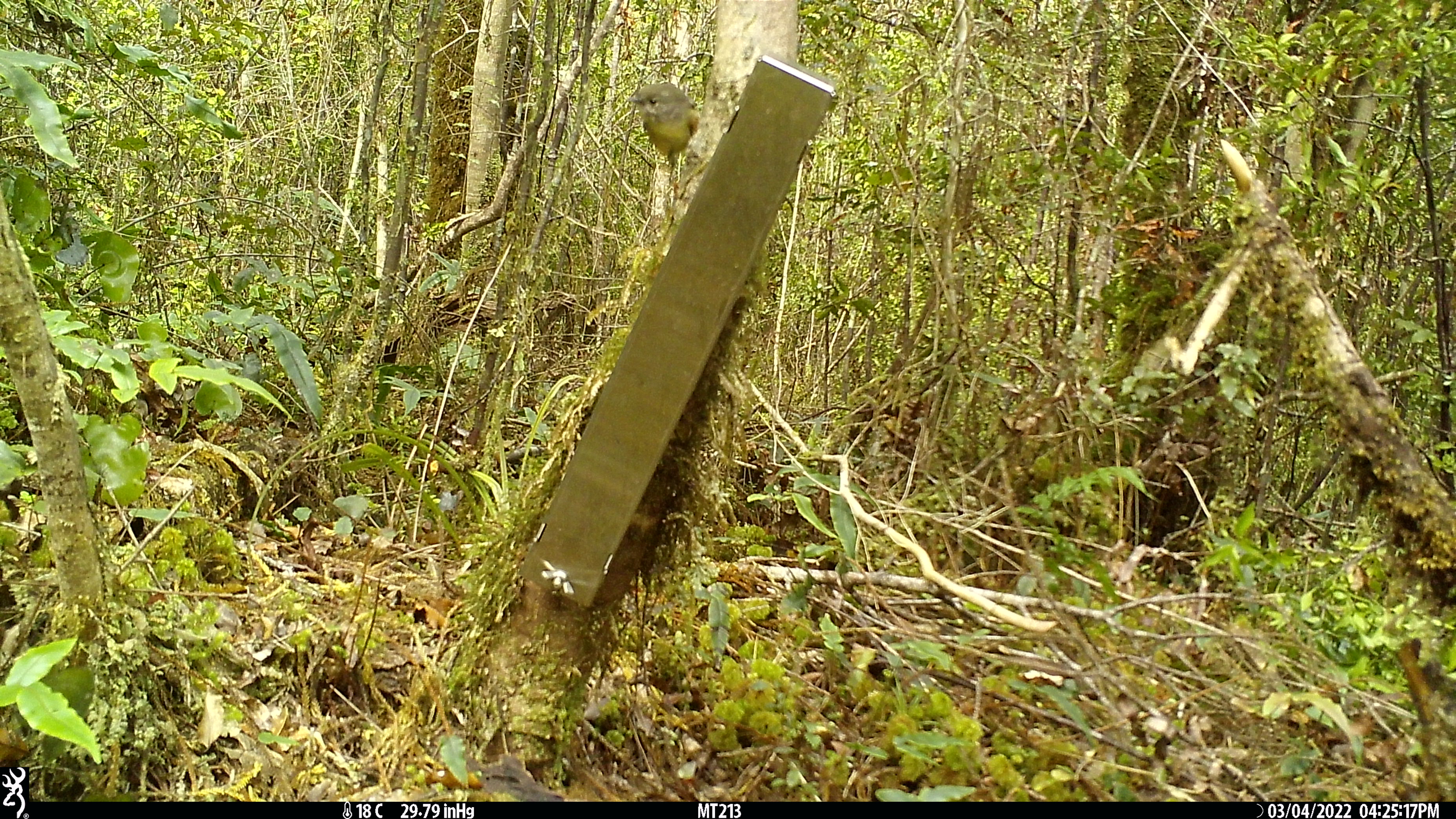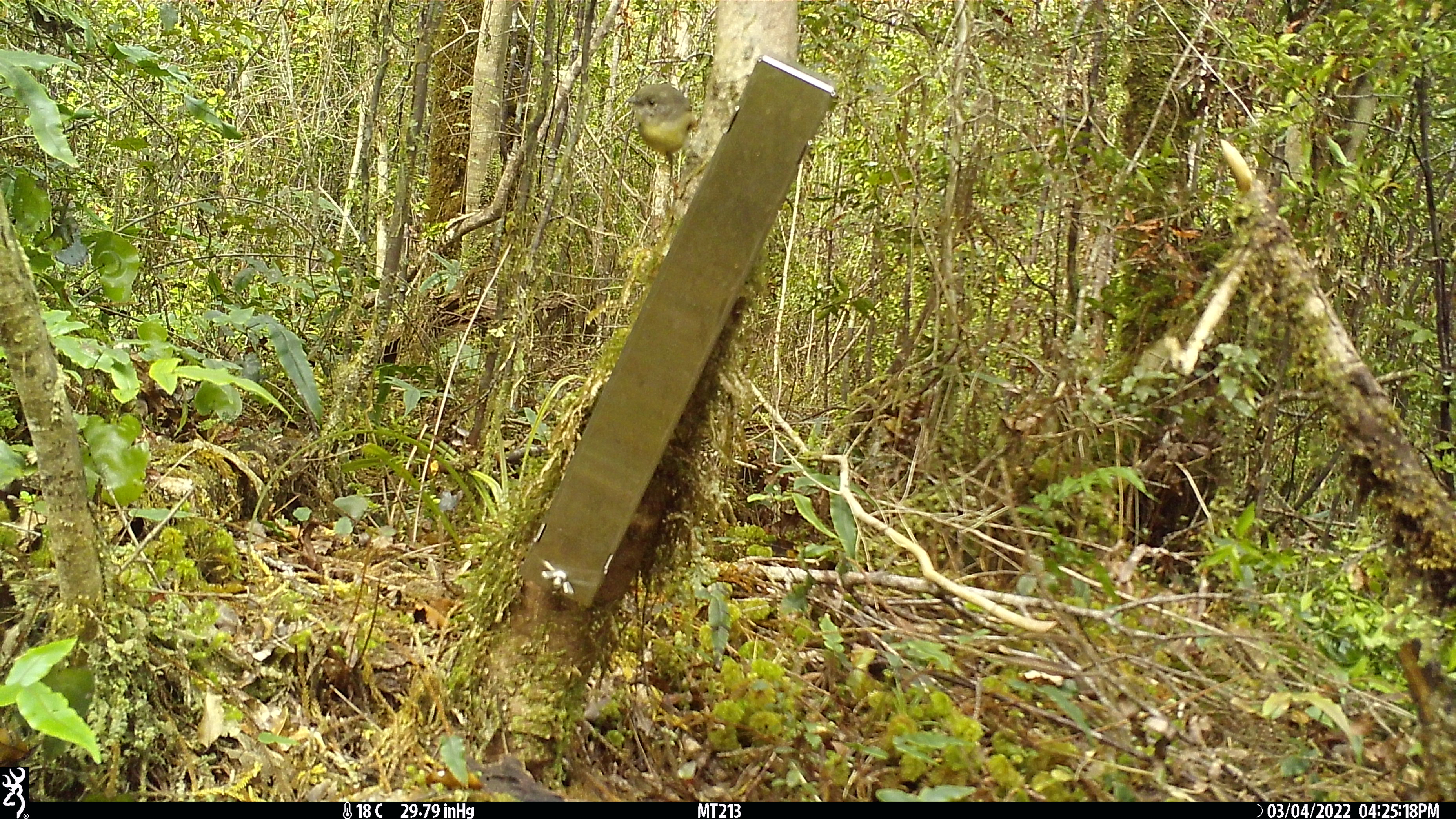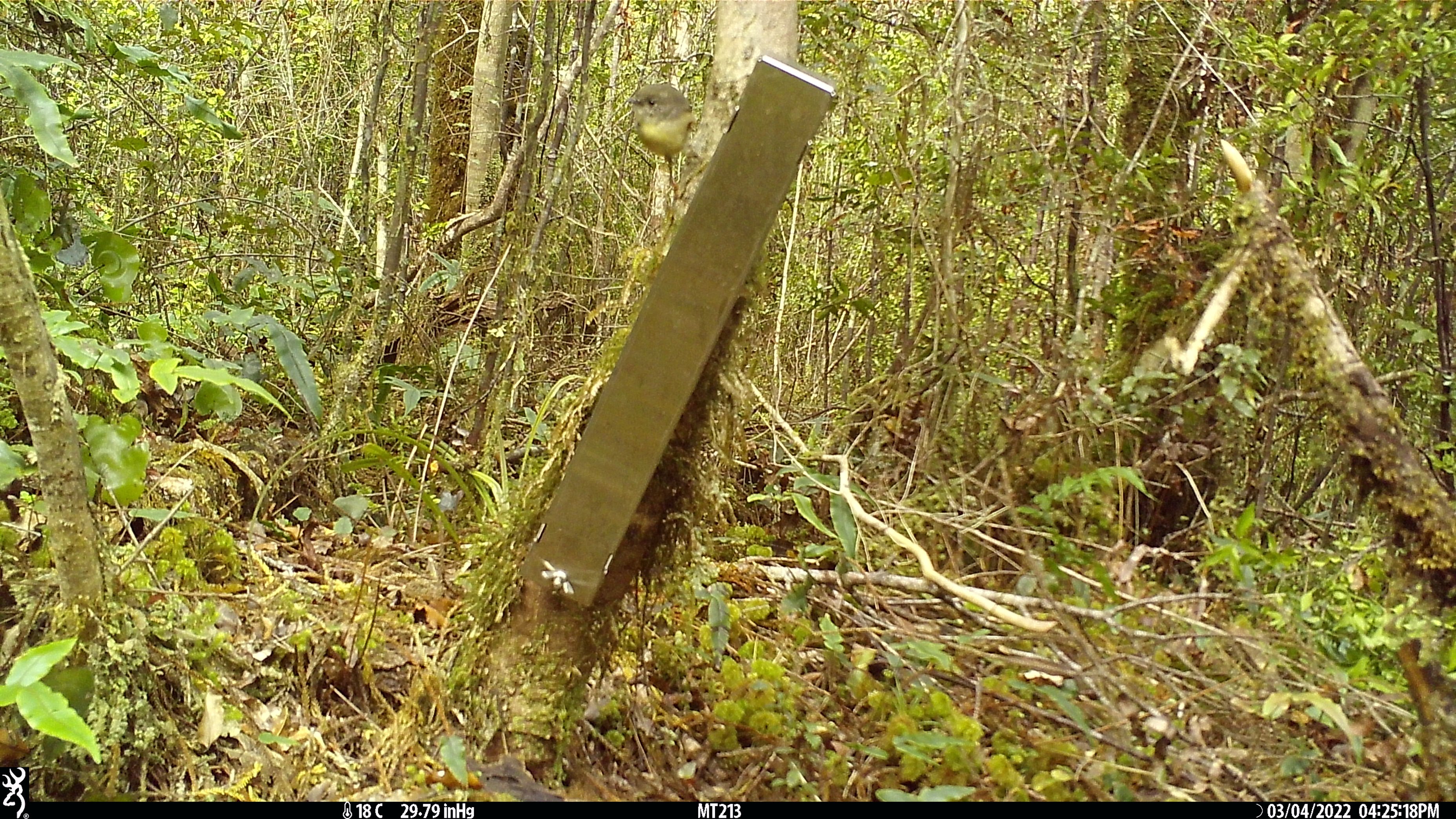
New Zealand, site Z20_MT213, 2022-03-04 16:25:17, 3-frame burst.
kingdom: Animalia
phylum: Chordata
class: Aves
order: Passeriformes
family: Petroicidae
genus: Petroica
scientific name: Petroica macrocephala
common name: tomtit